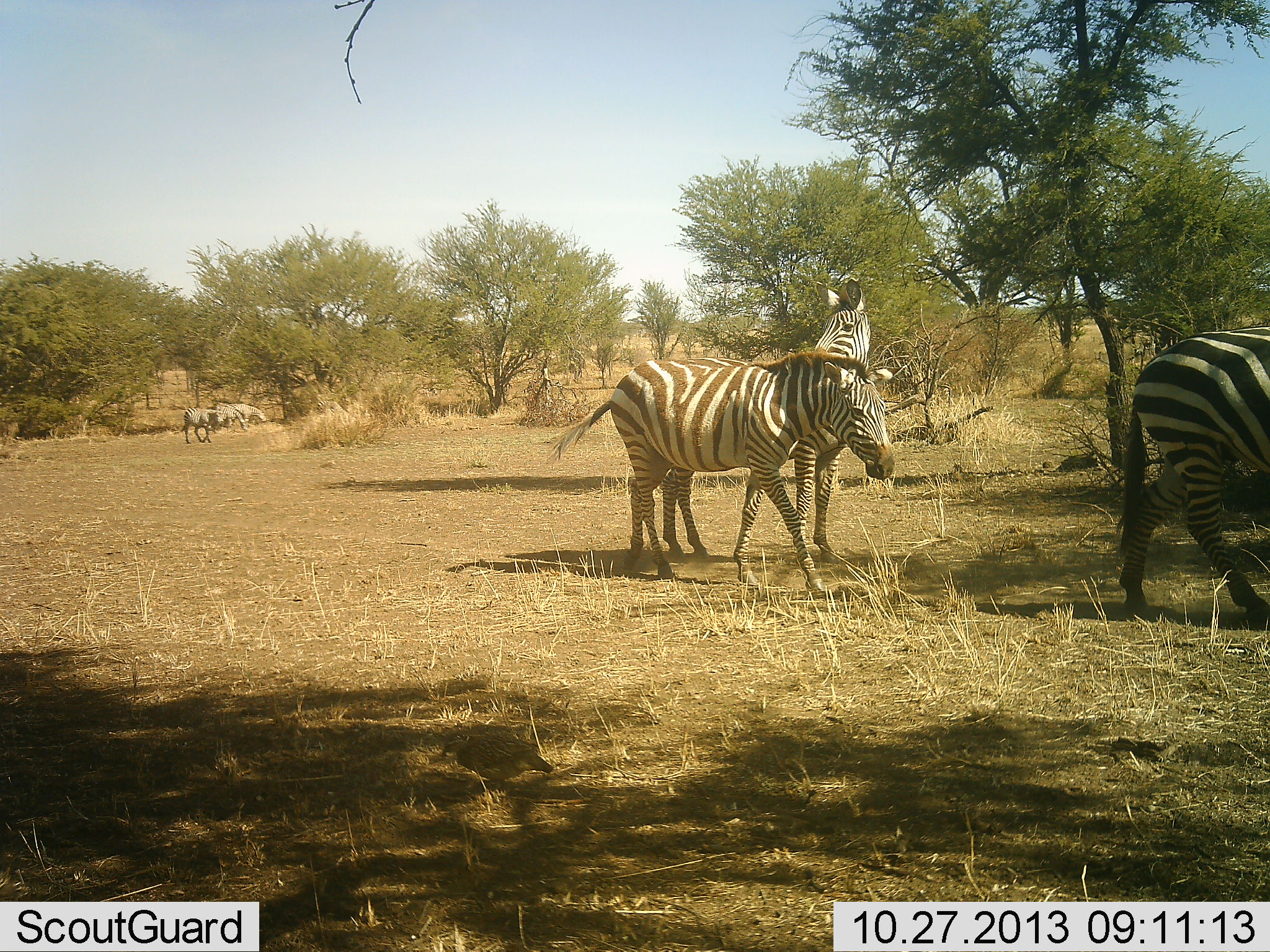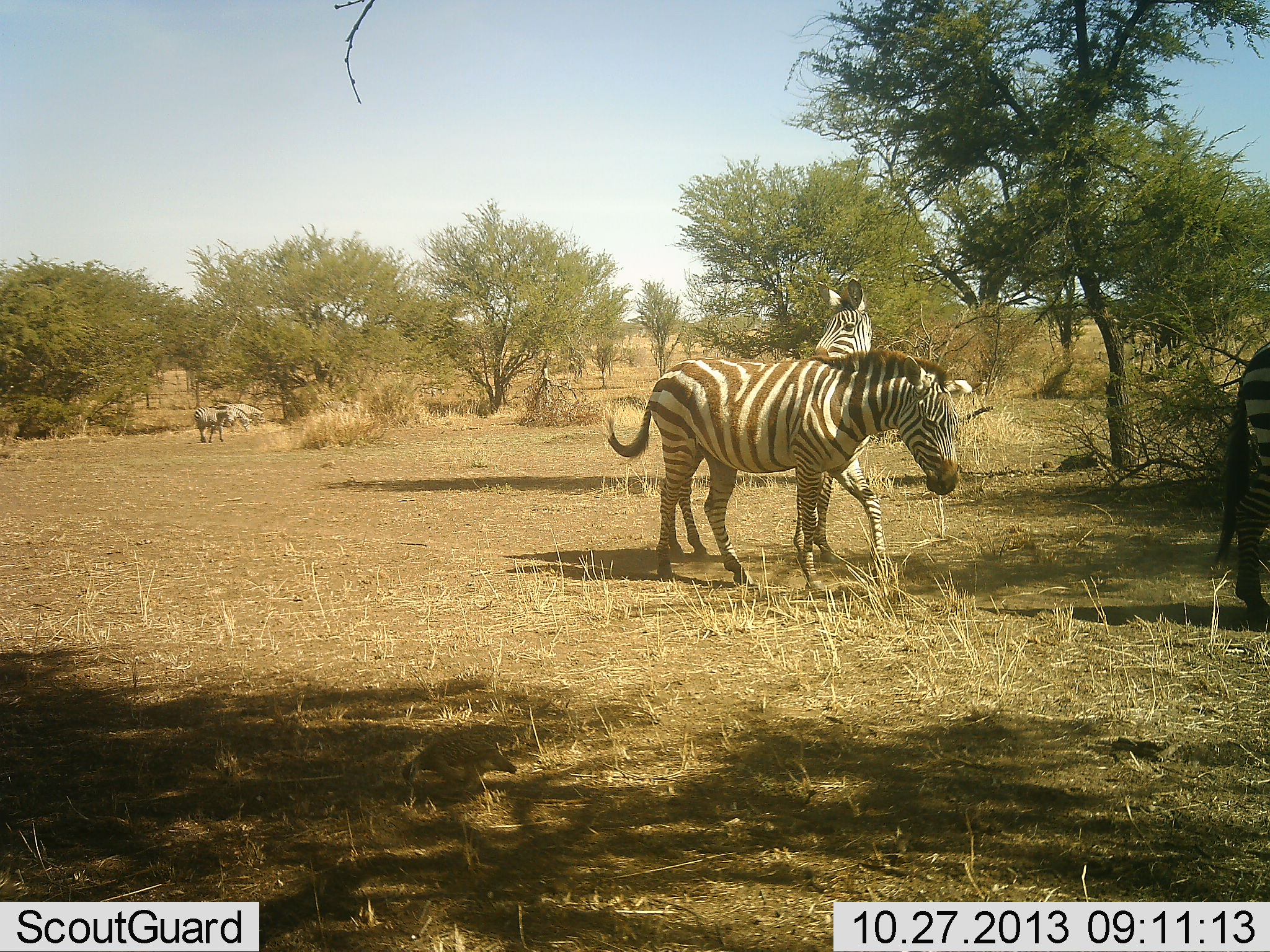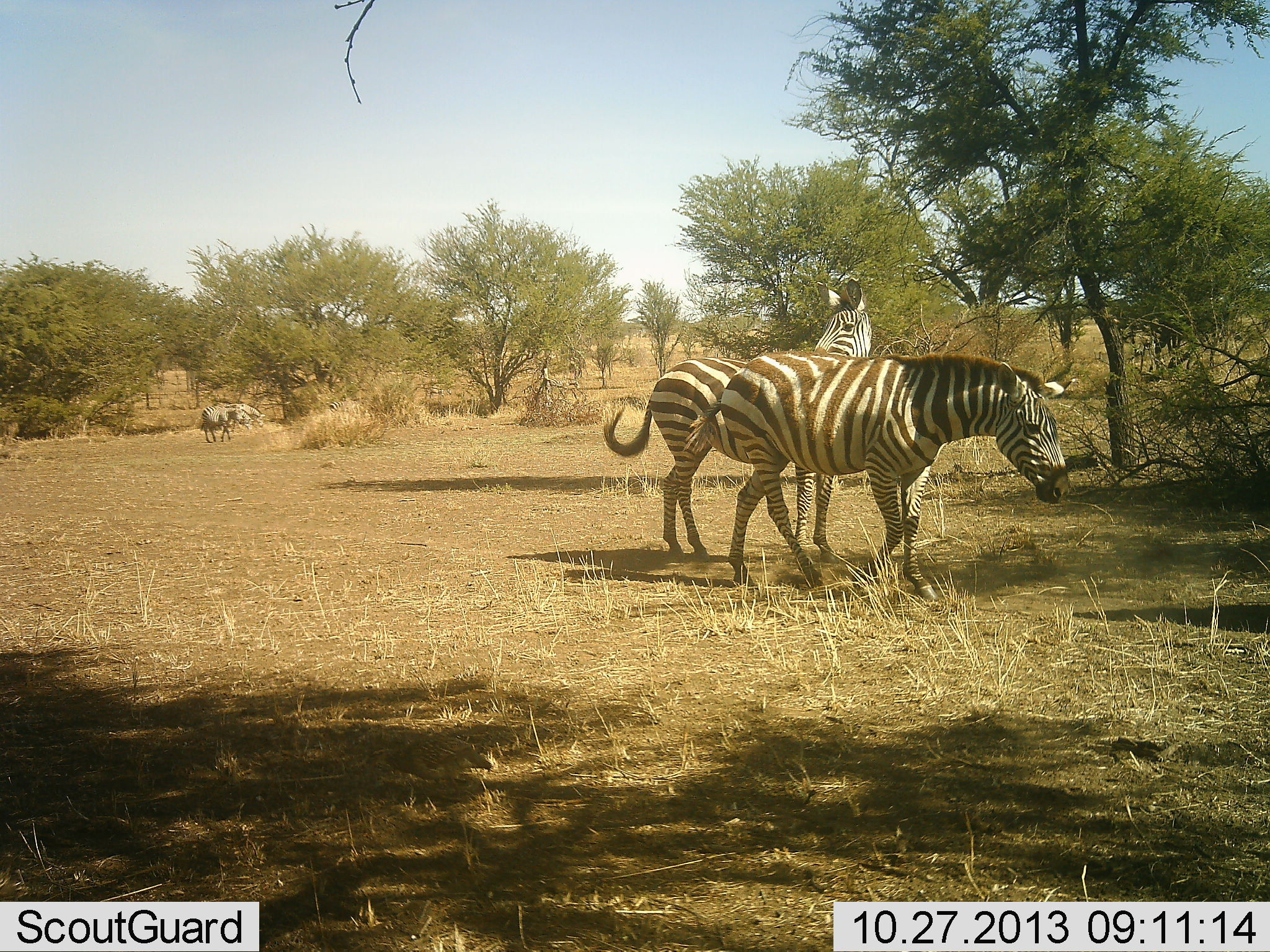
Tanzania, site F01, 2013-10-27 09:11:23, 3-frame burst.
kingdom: Animalia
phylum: Chordata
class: Mammalia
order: Perissodactyla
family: Equidae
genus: Equus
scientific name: Equus quagga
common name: plains zebra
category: zebra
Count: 5.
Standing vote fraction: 70%.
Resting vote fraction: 0%.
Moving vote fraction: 90%.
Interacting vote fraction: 0%.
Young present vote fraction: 0%.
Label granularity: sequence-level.